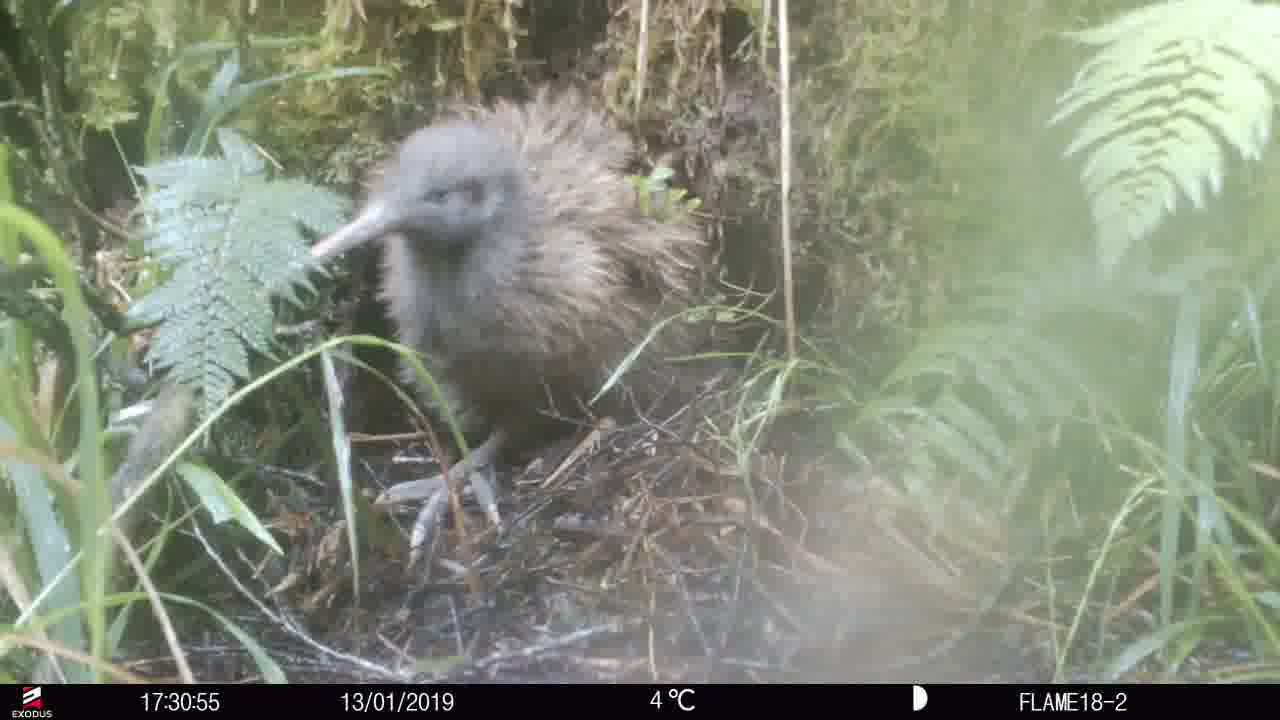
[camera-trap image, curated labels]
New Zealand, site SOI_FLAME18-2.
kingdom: Animalia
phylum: Chordata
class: Aves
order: Apterygiformes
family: Apterygidae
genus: Apteryx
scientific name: Apteryx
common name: kiwi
Kiwi (Apteryx).